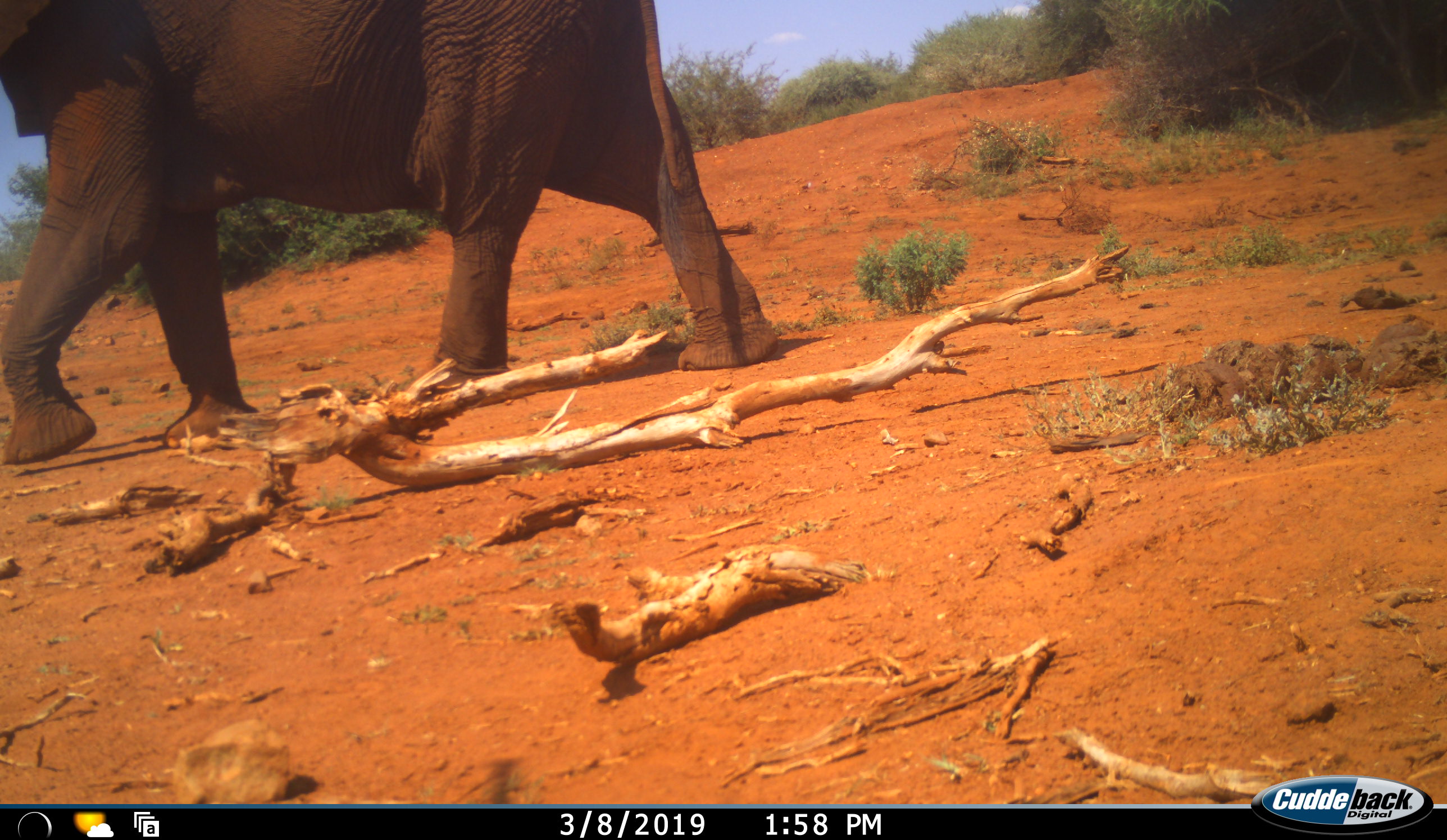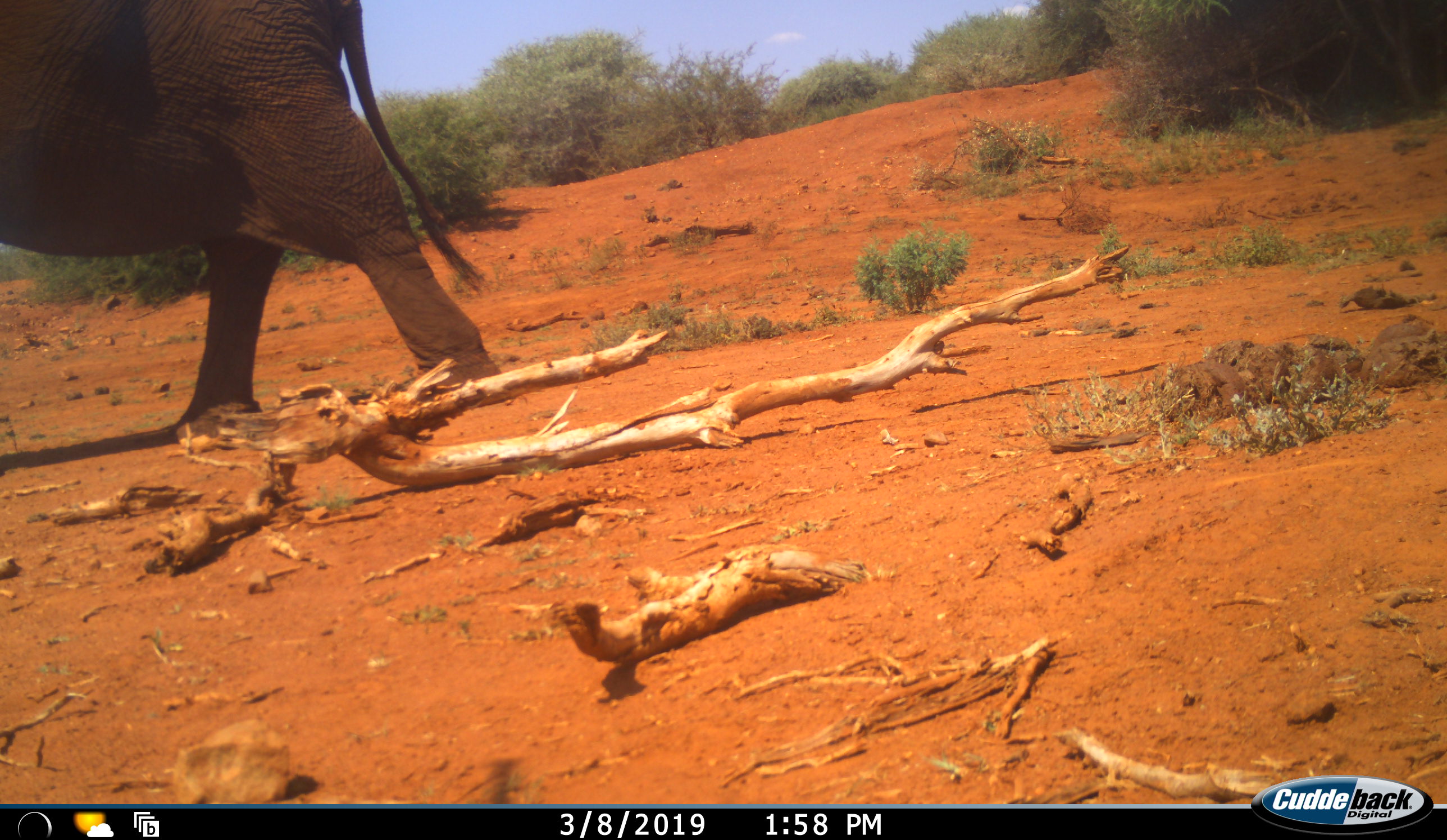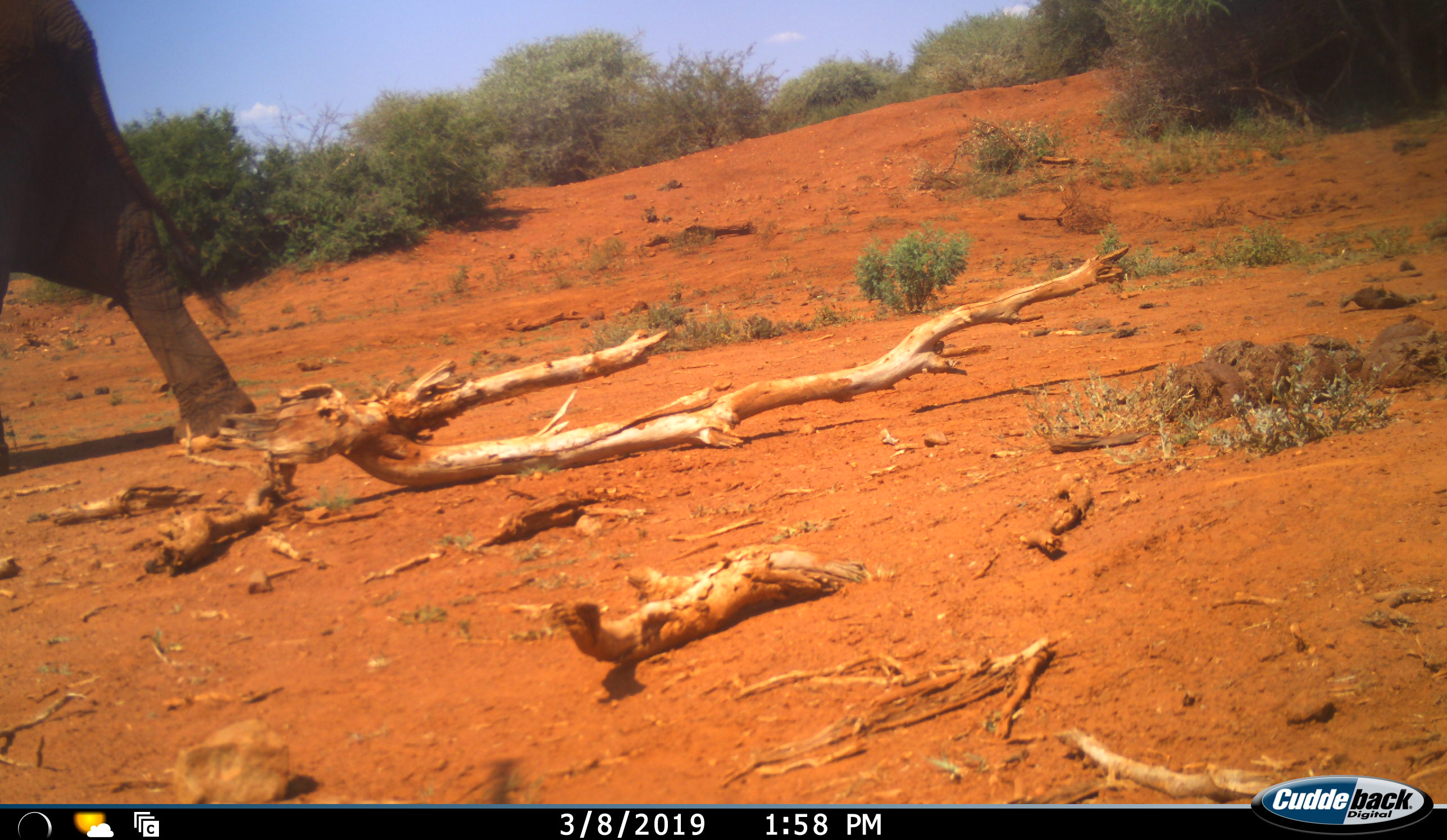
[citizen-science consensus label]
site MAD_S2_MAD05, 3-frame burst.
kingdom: Animalia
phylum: Chordata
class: Mammalia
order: Proboscidea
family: Elephantidae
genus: Loxodonta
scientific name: Loxodonta africana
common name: african bush elephant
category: elephant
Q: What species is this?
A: Elephant (african bush elephant) (Loxodonta africana).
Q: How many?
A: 1.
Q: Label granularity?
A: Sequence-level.